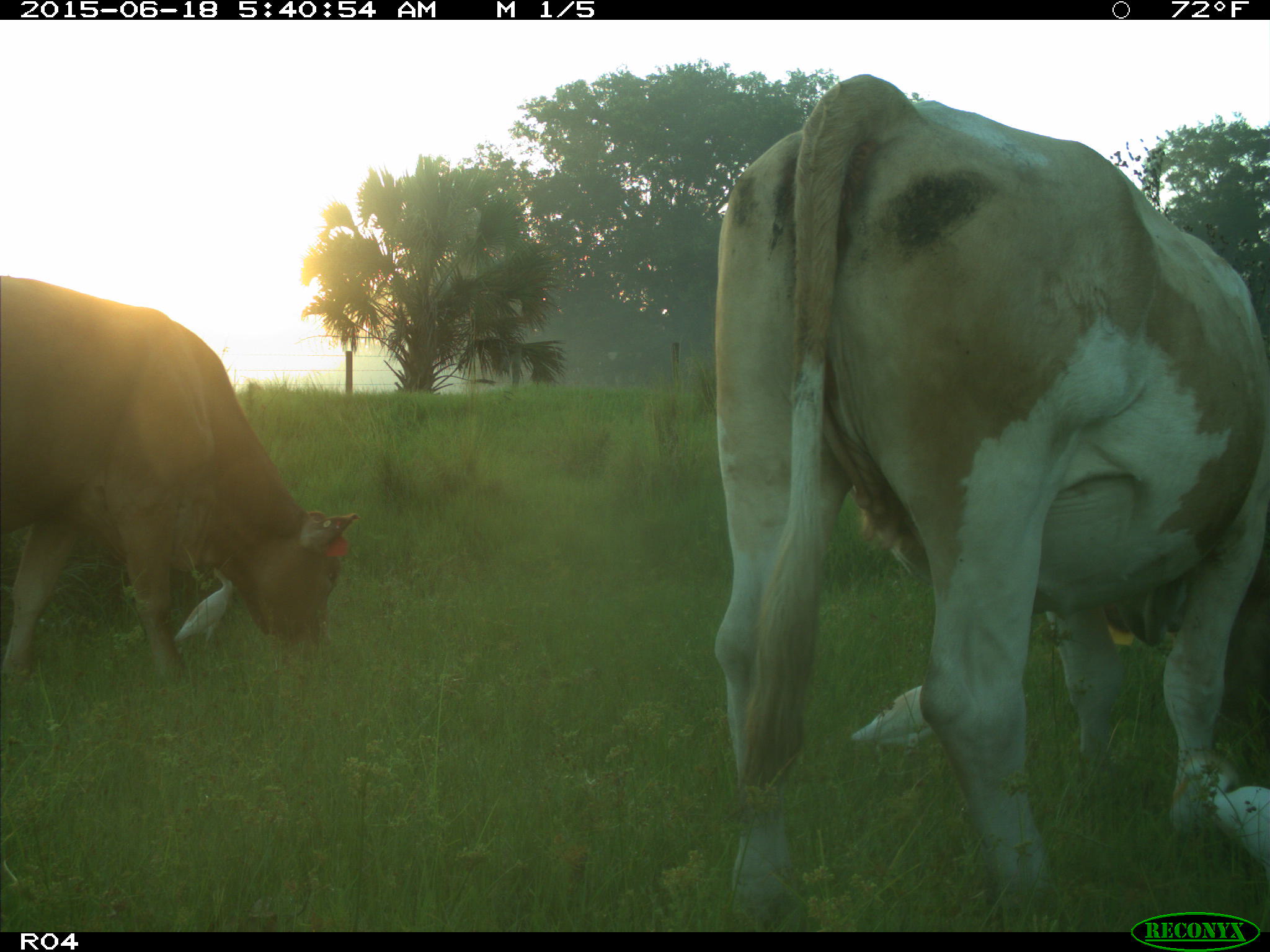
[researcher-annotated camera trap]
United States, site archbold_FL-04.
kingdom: Animalia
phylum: Chordata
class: Mammalia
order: Artiodactyla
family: Bovidae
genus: Bos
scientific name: Bos taurus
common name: domestic cow